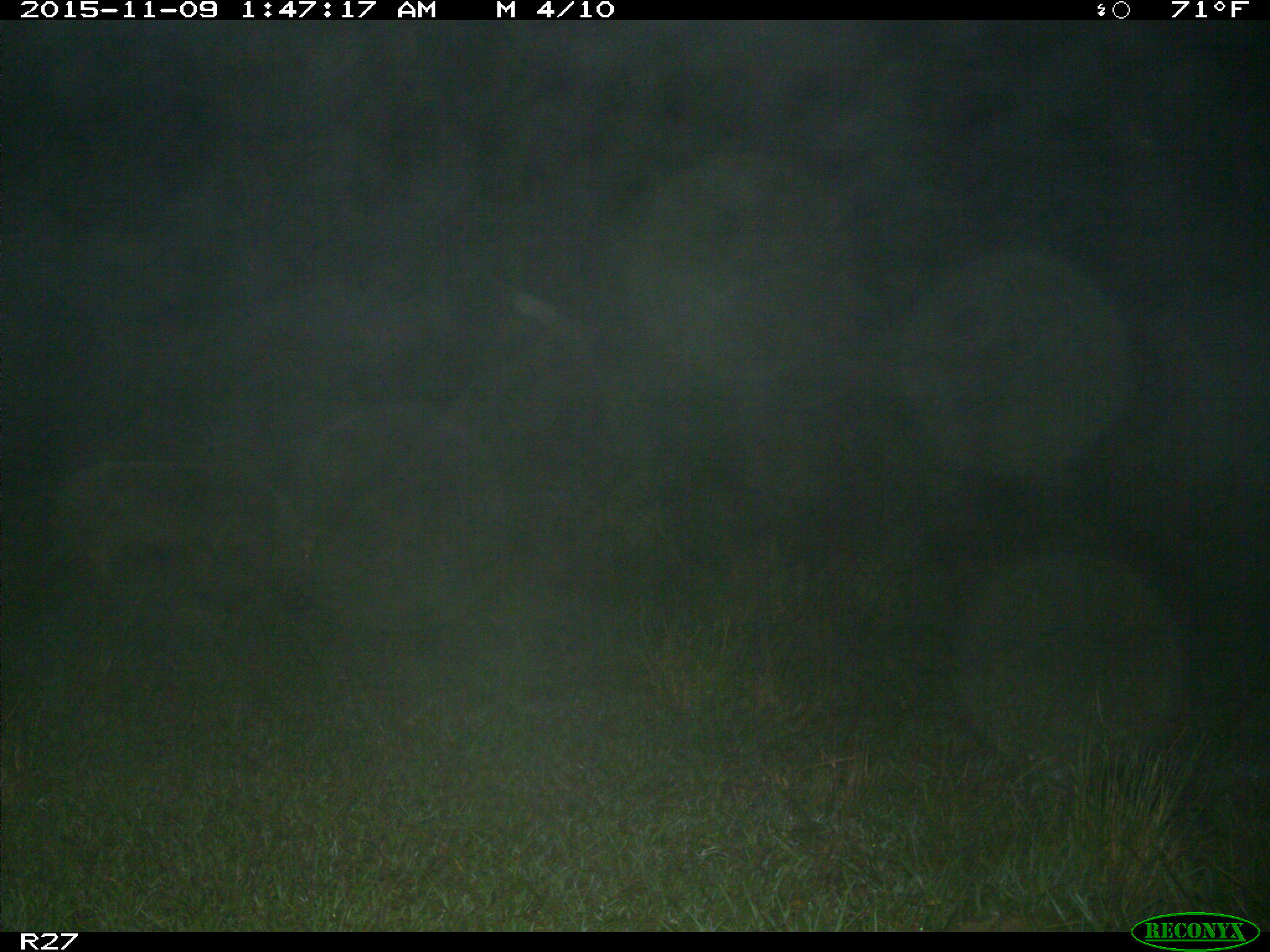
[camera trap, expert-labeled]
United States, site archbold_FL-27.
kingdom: Animalia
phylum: Chordata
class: Mammalia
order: Artiodactyla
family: Suidae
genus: Sus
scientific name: Sus scrofa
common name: wild boar